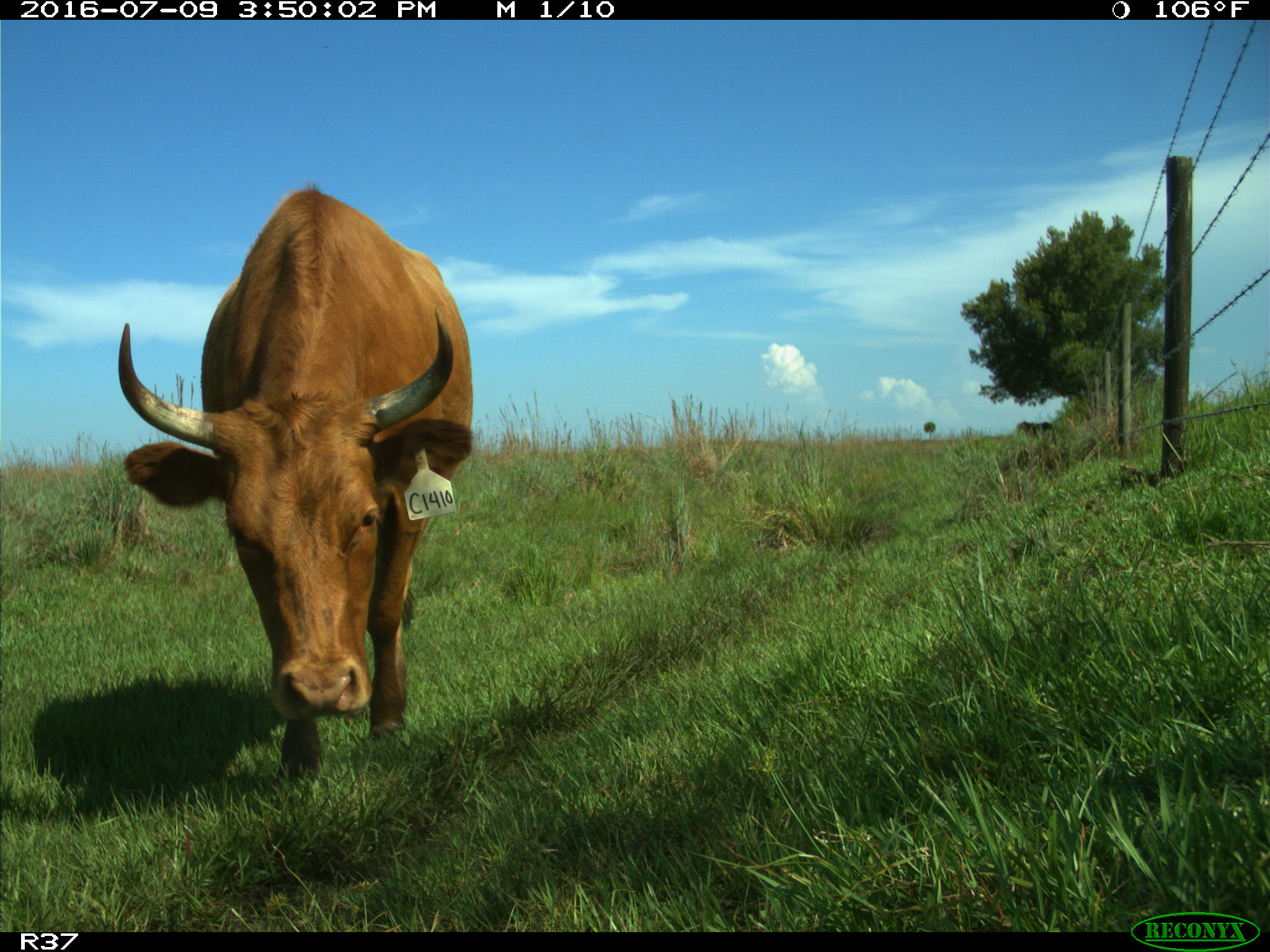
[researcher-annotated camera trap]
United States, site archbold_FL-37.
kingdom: Animalia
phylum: Chordata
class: Mammalia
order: Artiodactyla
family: Bovidae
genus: Bos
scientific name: Bos taurus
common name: domestic cow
Bos taurus (domestic cow).